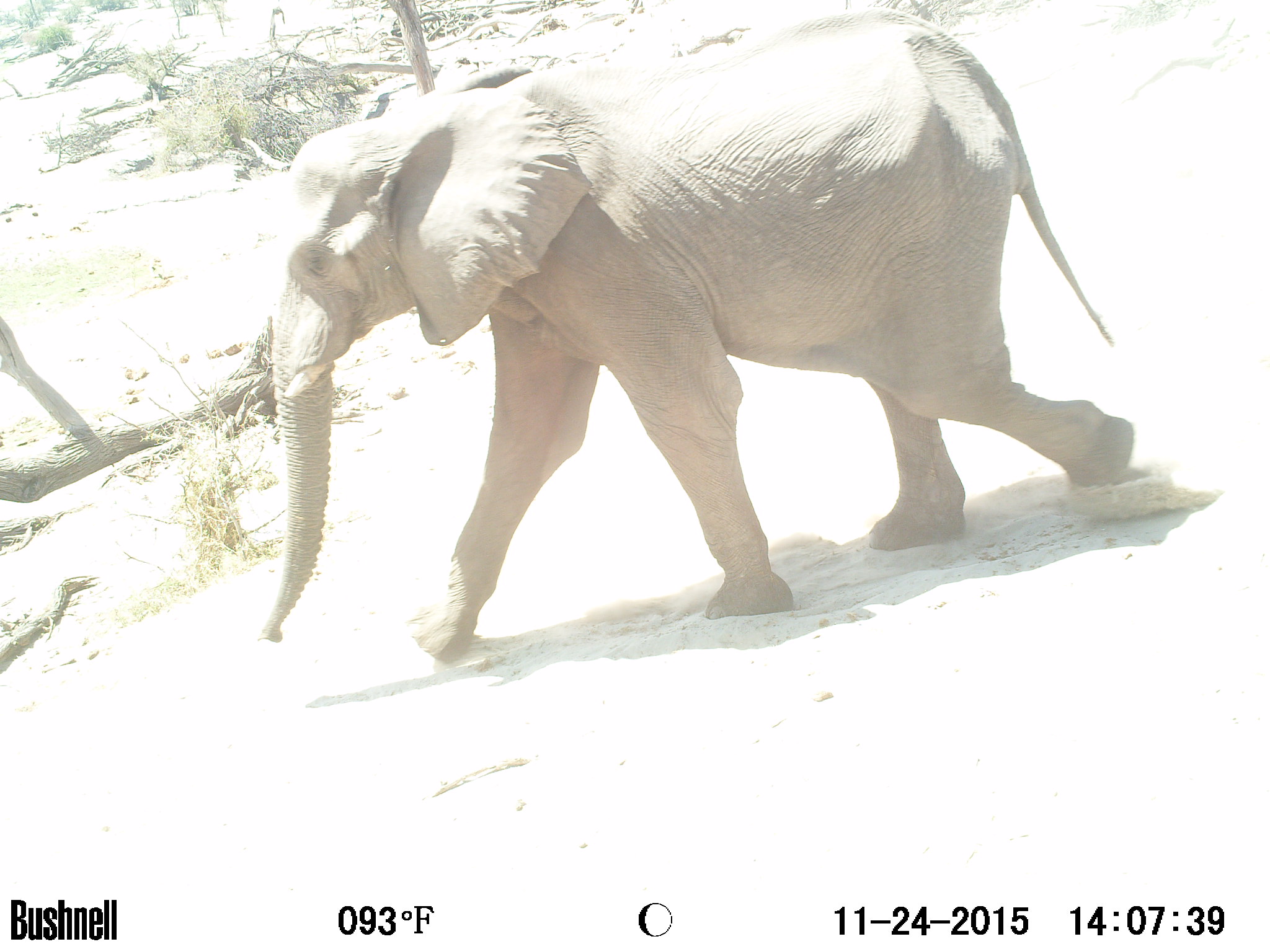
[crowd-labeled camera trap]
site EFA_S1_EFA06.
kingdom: Animalia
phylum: Chordata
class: Mammalia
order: Proboscidea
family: Elephantidae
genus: Loxodonta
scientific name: Loxodonta africana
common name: african bush elephant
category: elephant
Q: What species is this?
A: Elephant (african bush elephant) (Loxodonta africana).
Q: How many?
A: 1.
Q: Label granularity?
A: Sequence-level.